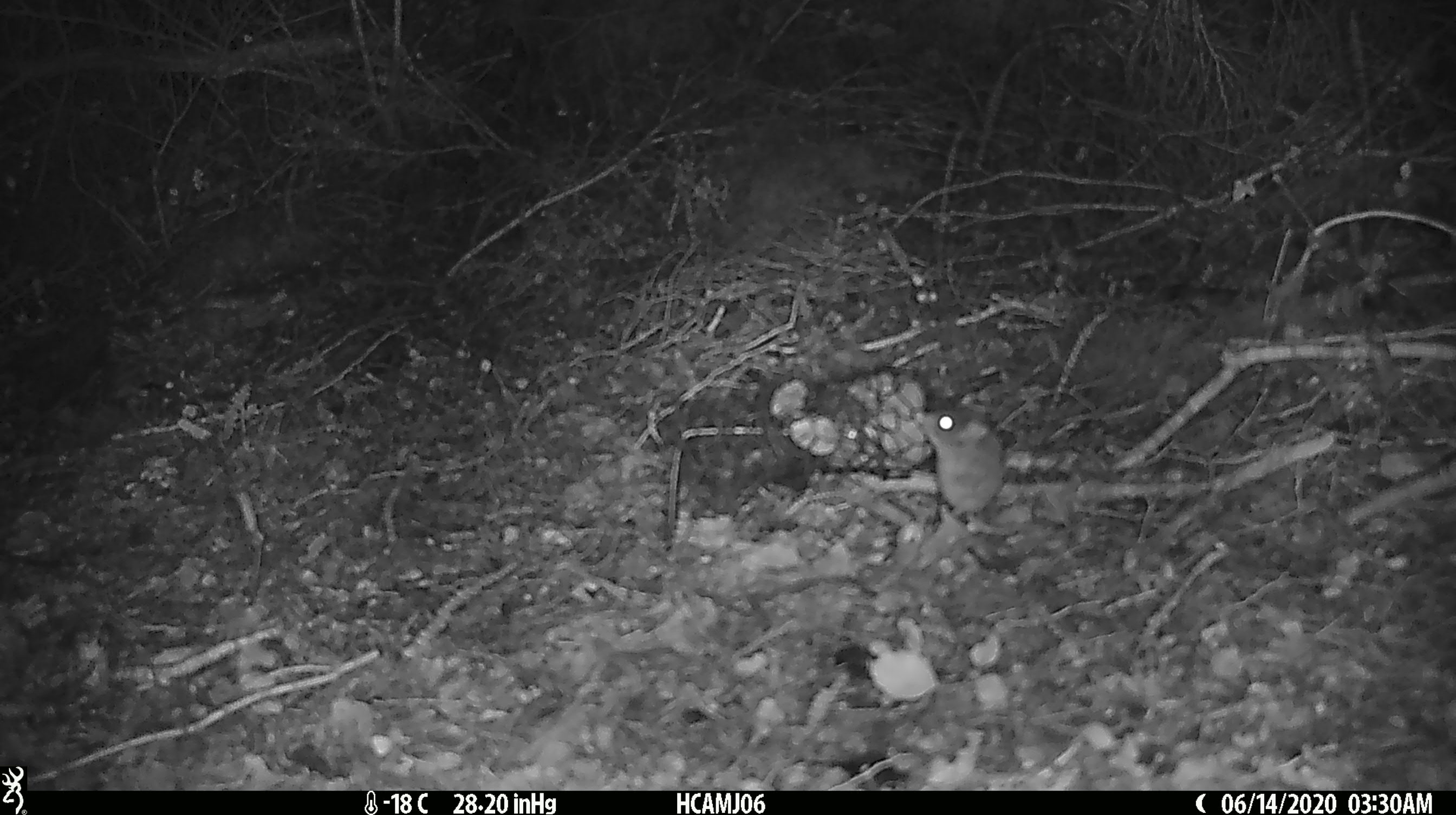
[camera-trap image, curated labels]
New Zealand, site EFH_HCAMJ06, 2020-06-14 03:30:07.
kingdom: Animalia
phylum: Chordata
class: Mammalia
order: Rodentia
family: Muridae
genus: Mus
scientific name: Mus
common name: mouse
Mouse (Mus).